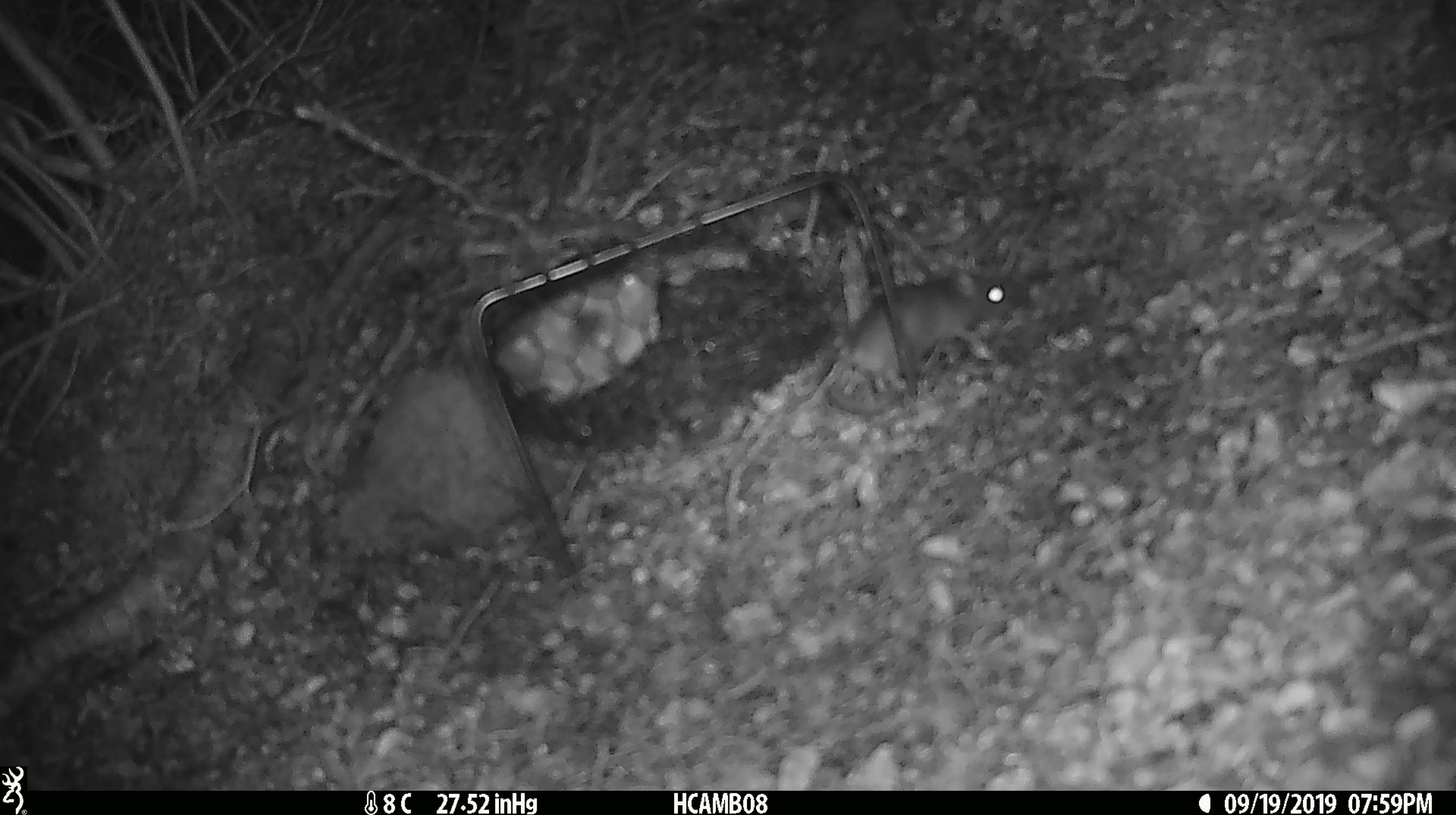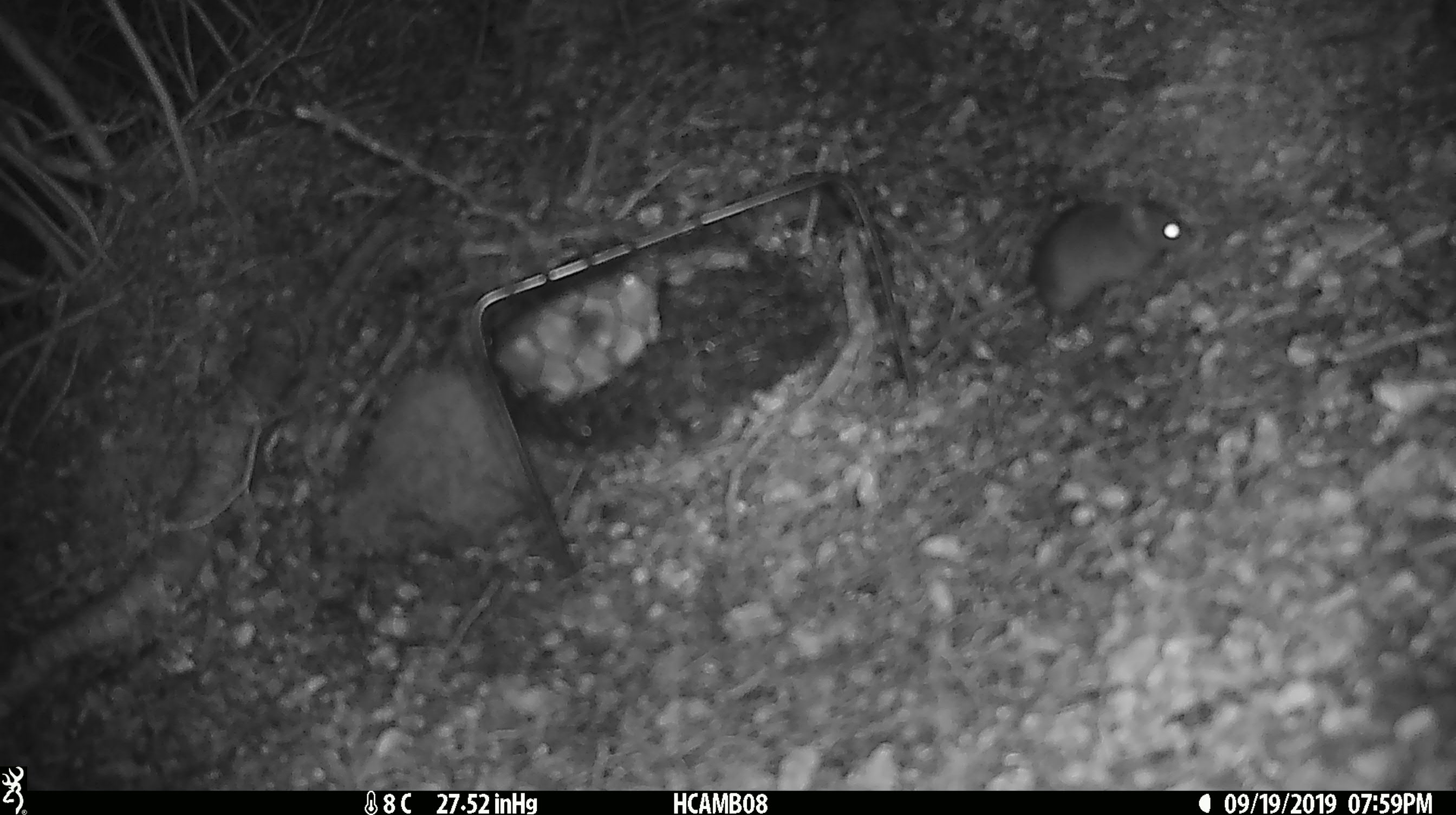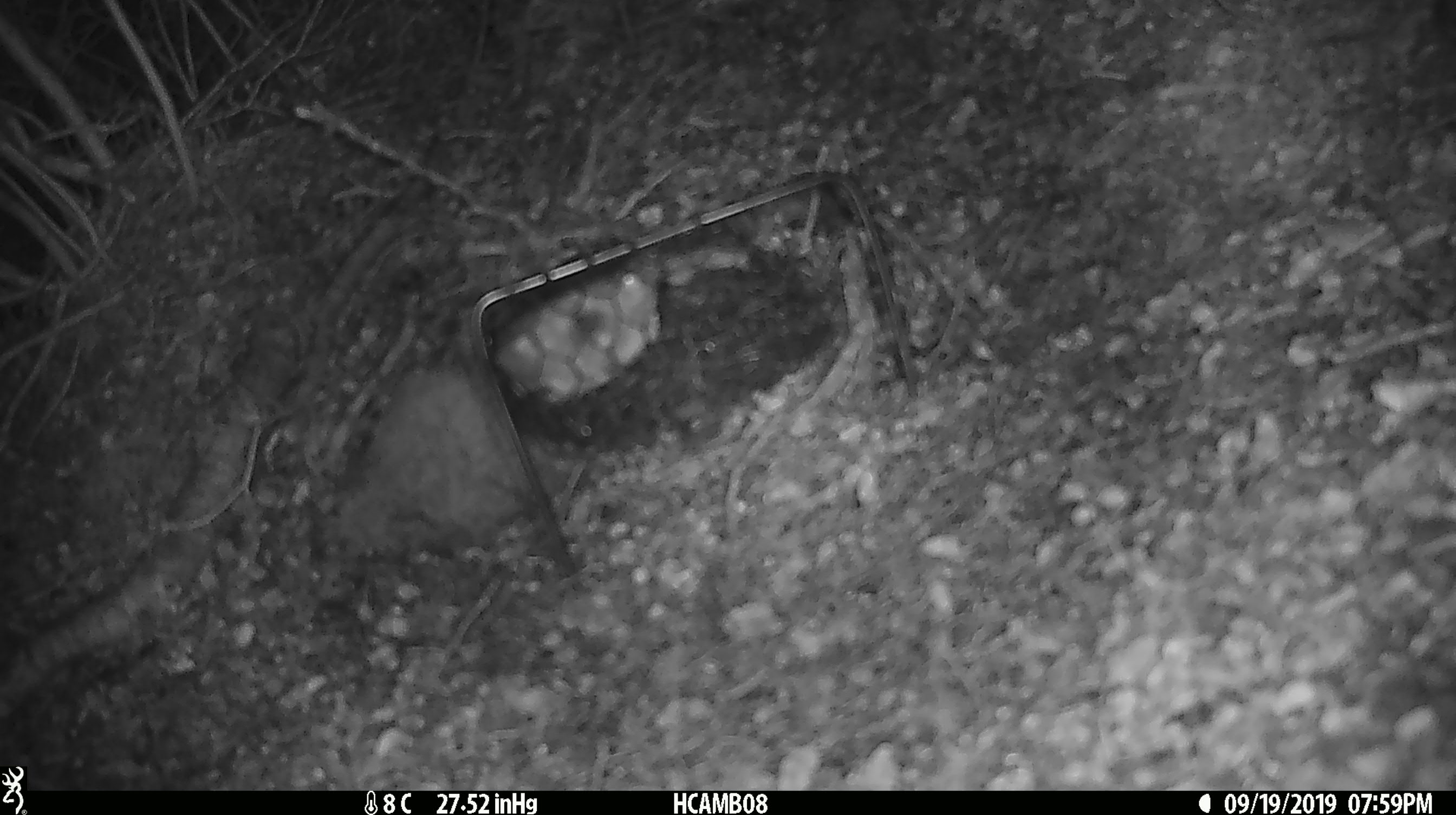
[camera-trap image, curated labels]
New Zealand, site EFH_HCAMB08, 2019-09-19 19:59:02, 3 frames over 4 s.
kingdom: Animalia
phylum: Chordata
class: Mammalia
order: Rodentia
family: Muridae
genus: Mus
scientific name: Mus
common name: mouse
Mouse (Mus).